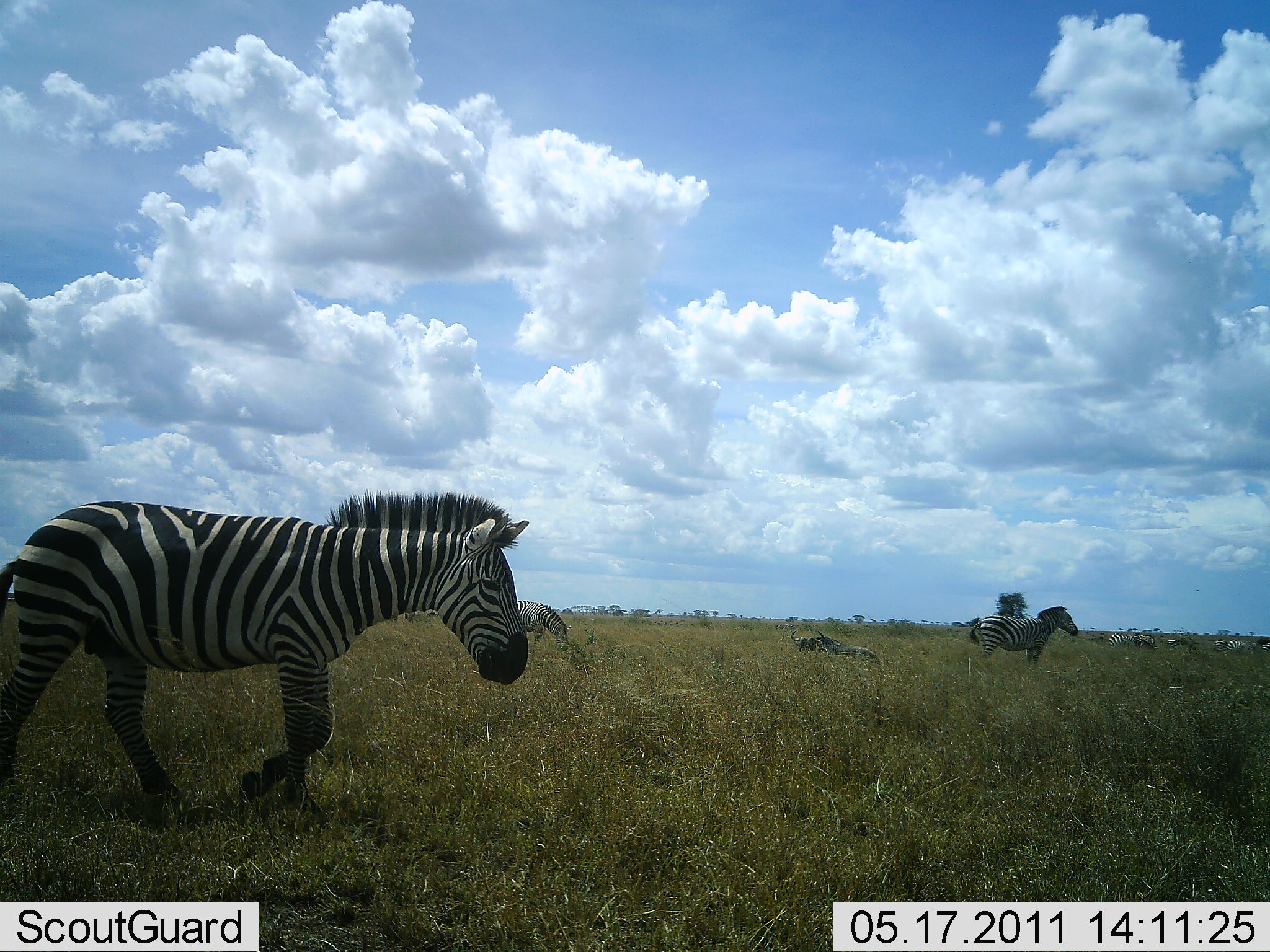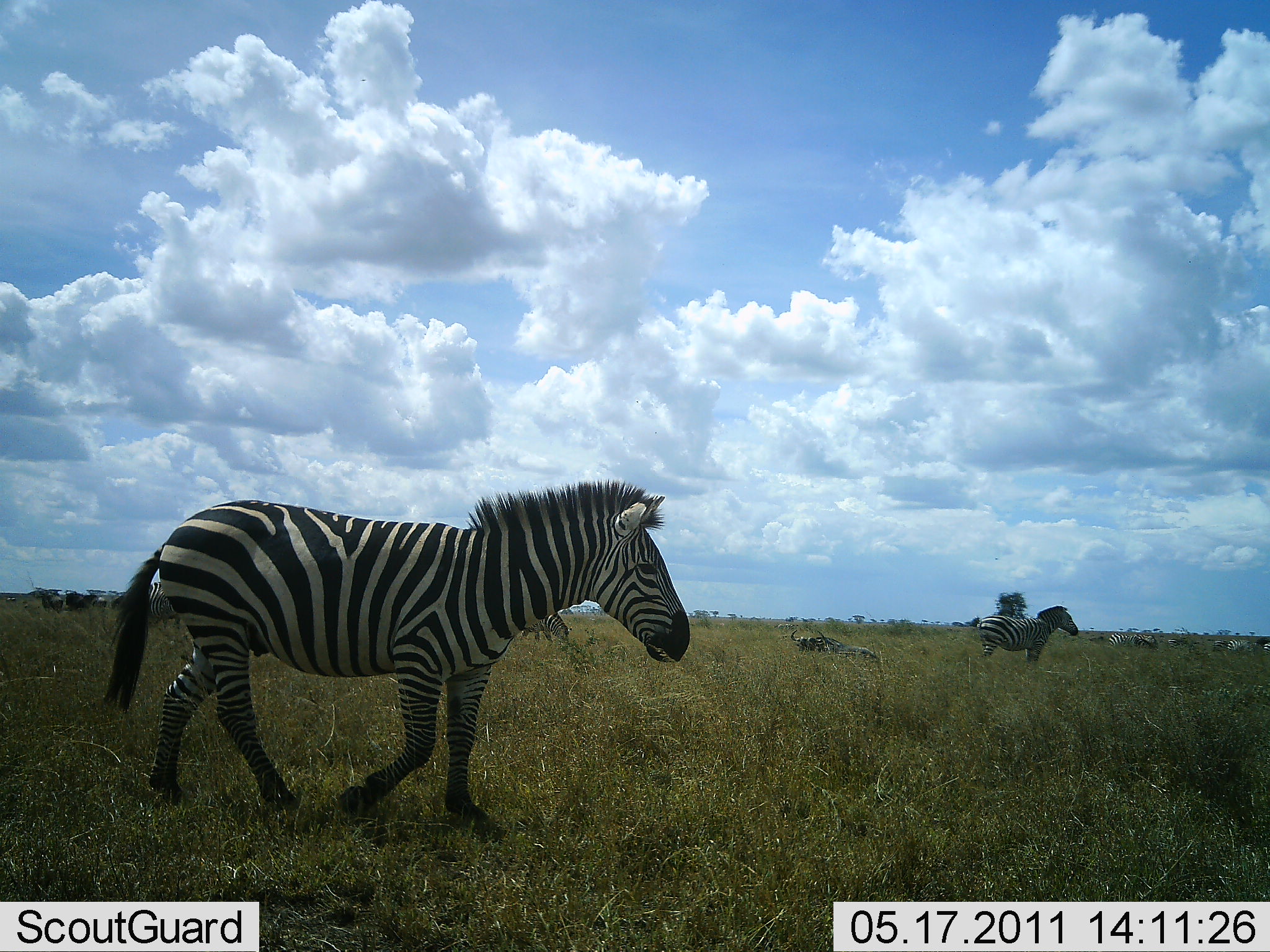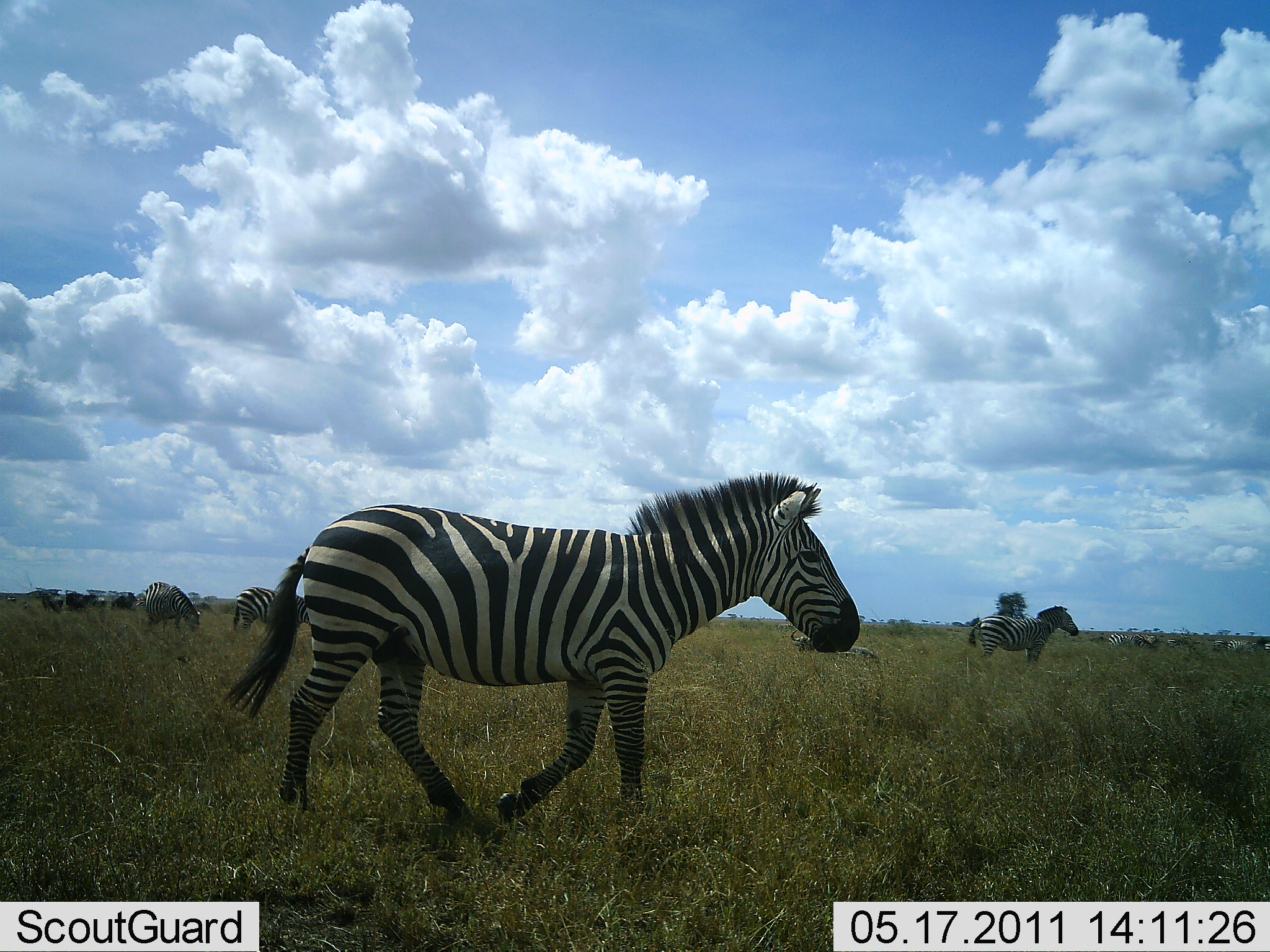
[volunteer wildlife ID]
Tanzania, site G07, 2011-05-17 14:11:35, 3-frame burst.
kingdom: Animalia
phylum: Chordata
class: Mammalia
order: Perissodactyla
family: Equidae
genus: Equus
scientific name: Equus quagga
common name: plains zebra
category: zebra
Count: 9.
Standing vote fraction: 57%.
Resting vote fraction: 14%.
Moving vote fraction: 86%.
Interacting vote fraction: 0%.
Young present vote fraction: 0%.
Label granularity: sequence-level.